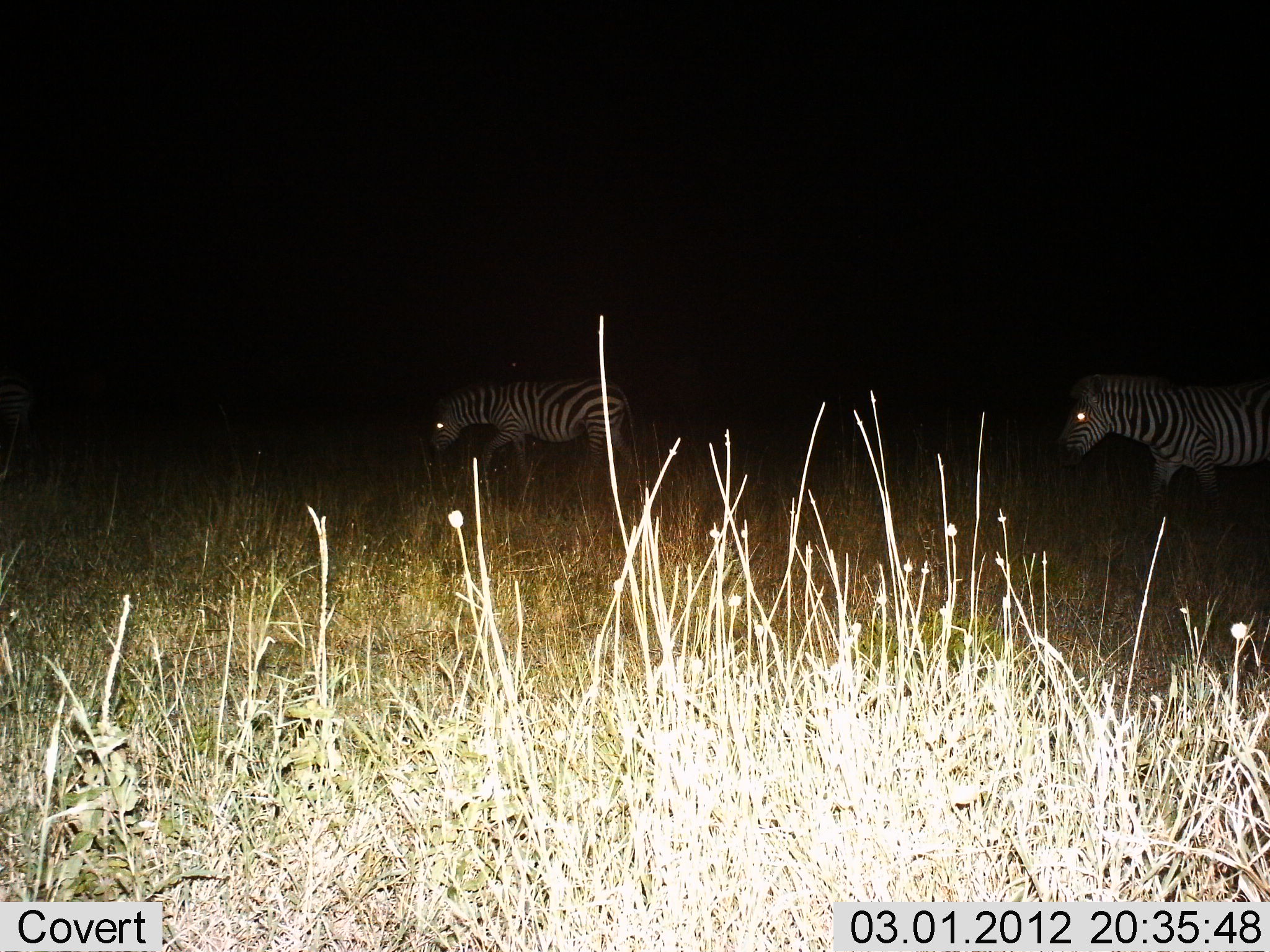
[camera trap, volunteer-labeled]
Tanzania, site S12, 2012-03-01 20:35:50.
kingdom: Animalia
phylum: Chordata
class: Mammalia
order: Perissodactyla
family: Equidae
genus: Equus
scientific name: Equus quagga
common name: plains zebra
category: zebra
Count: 2.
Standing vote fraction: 11%.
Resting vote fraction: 0%.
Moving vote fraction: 96%.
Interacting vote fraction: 0%.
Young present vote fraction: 0%.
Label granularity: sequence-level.